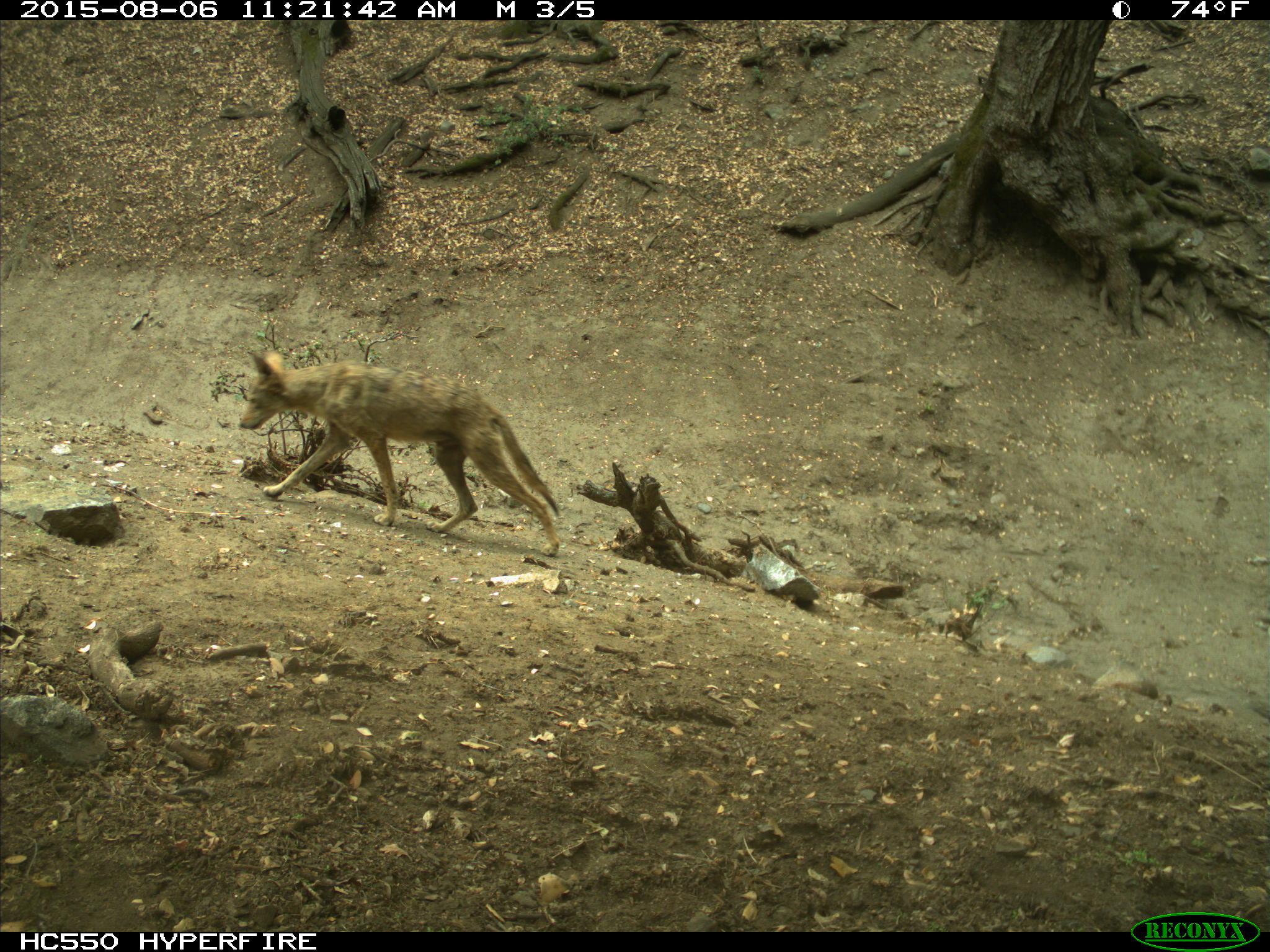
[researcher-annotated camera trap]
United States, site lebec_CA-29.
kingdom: Animalia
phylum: Chordata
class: Mammalia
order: Carnivora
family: Canidae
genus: Canis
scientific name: Canis latrans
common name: coyote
Canis latrans (coyote).